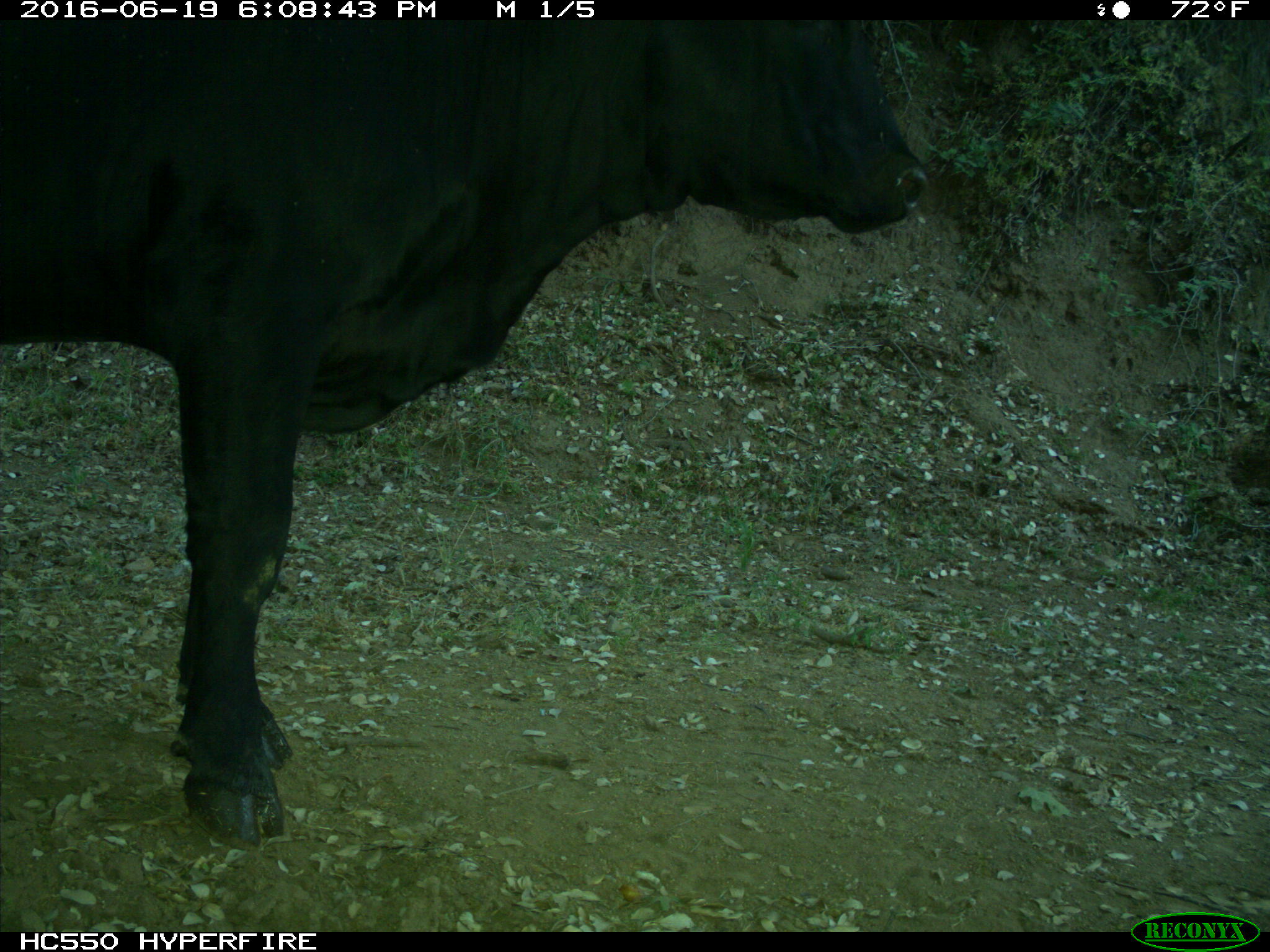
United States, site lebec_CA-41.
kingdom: Animalia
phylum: Chordata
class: Mammalia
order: Artiodactyla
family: Bovidae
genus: Bos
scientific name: Bos taurus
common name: domestic cow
Bos taurus (domestic cow).